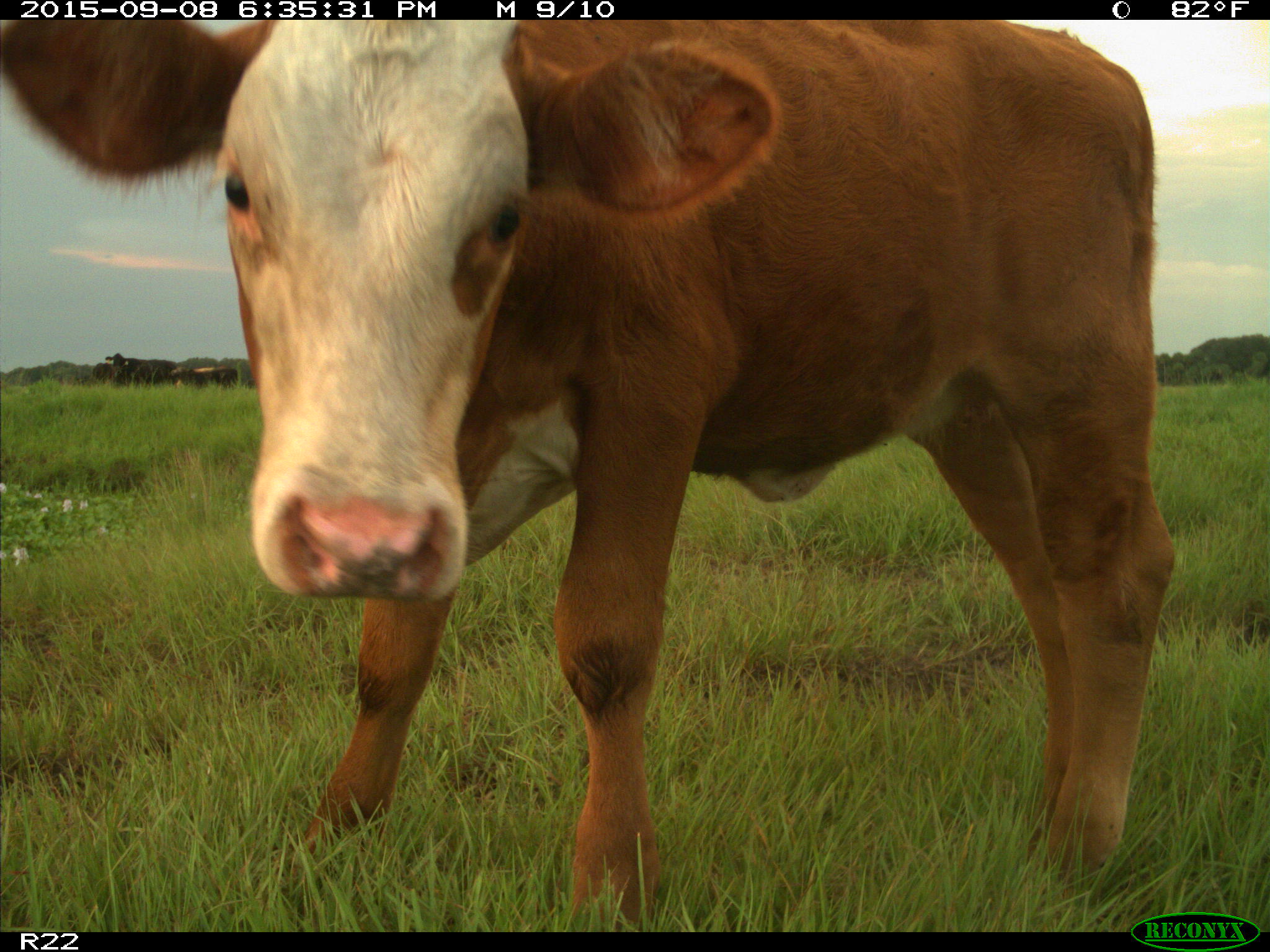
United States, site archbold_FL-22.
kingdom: Animalia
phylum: Chordata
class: Mammalia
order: Artiodactyla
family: Bovidae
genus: Bos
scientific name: Bos taurus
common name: domestic cow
Bos taurus (domestic cow).